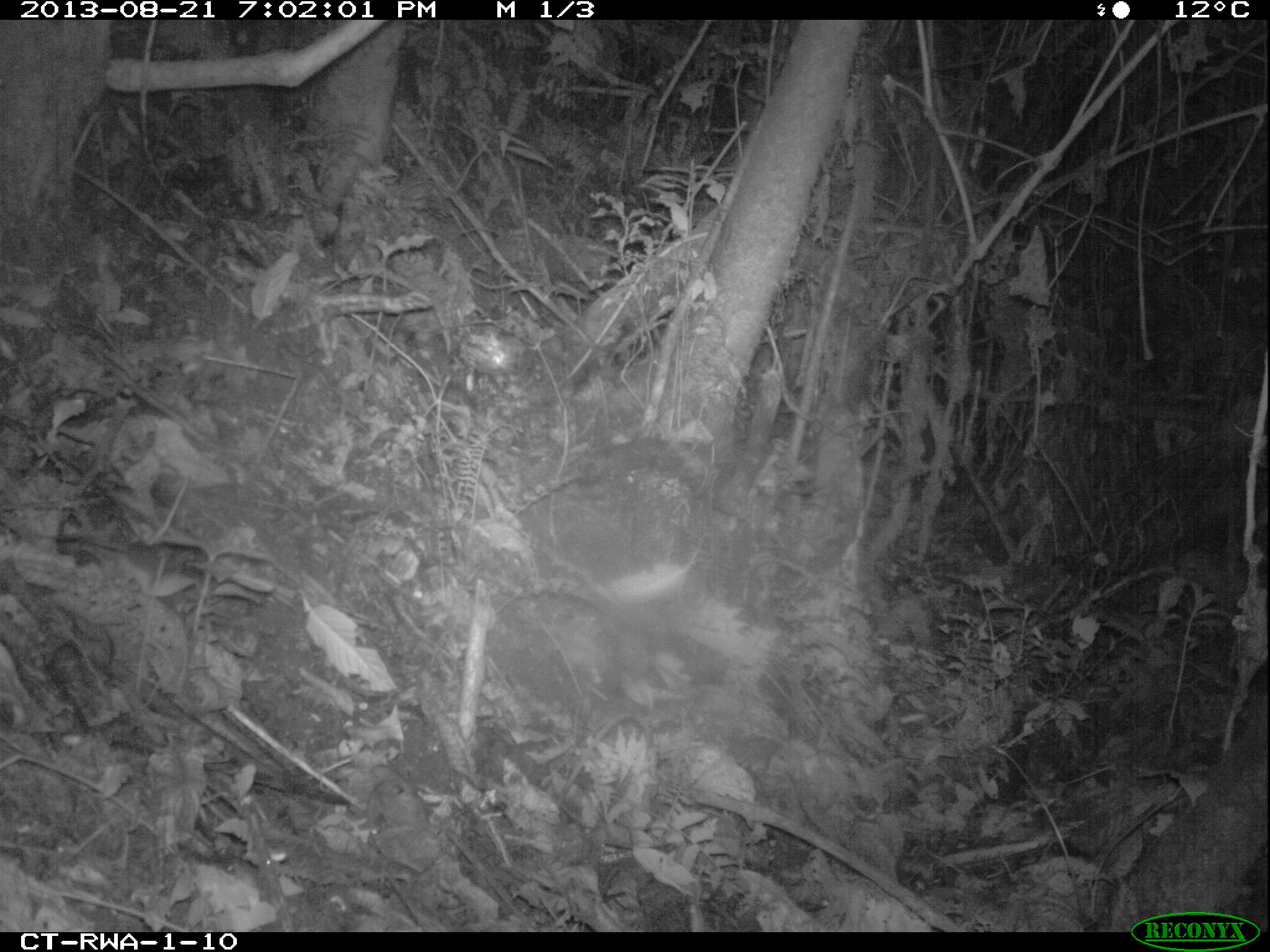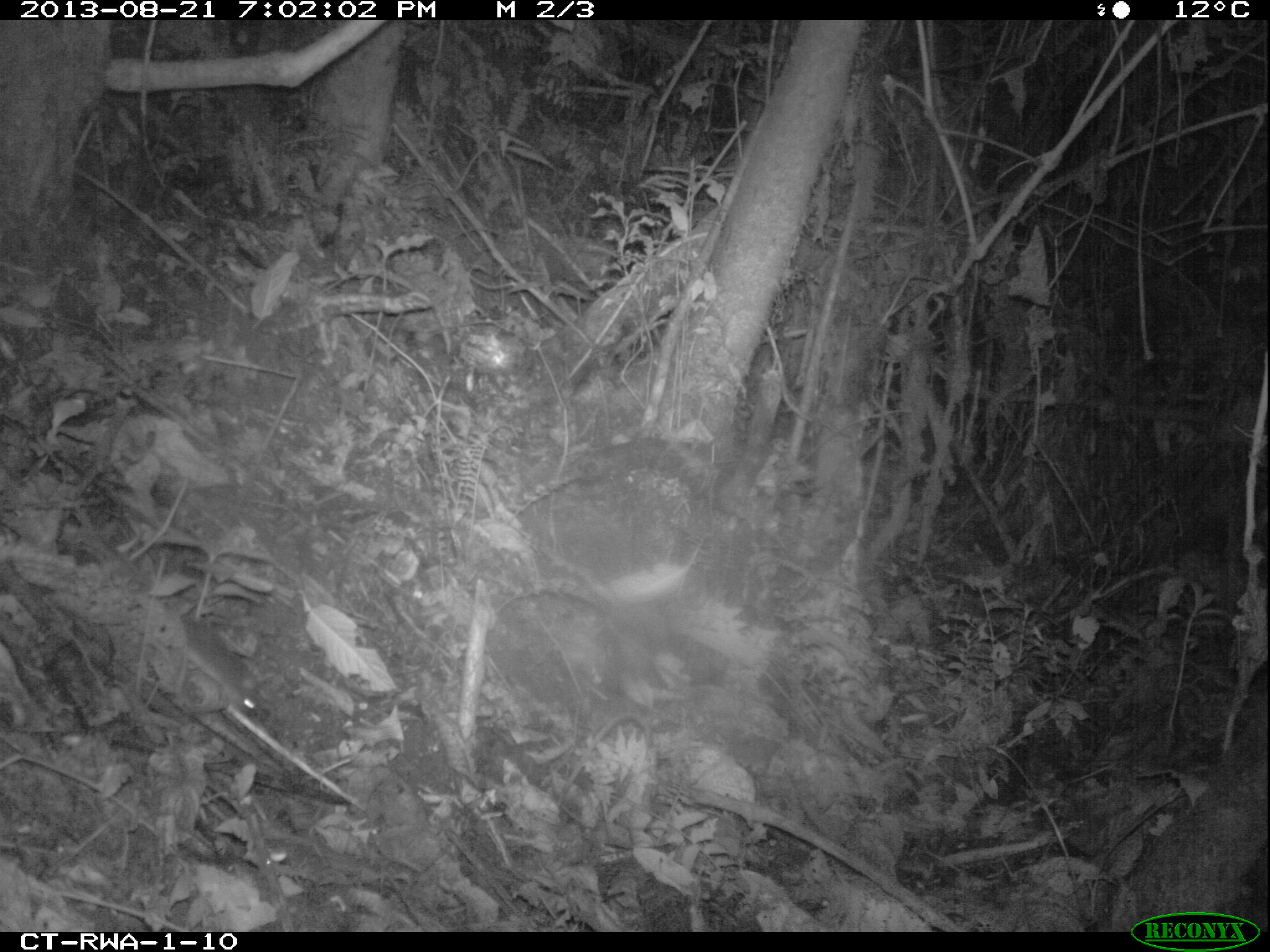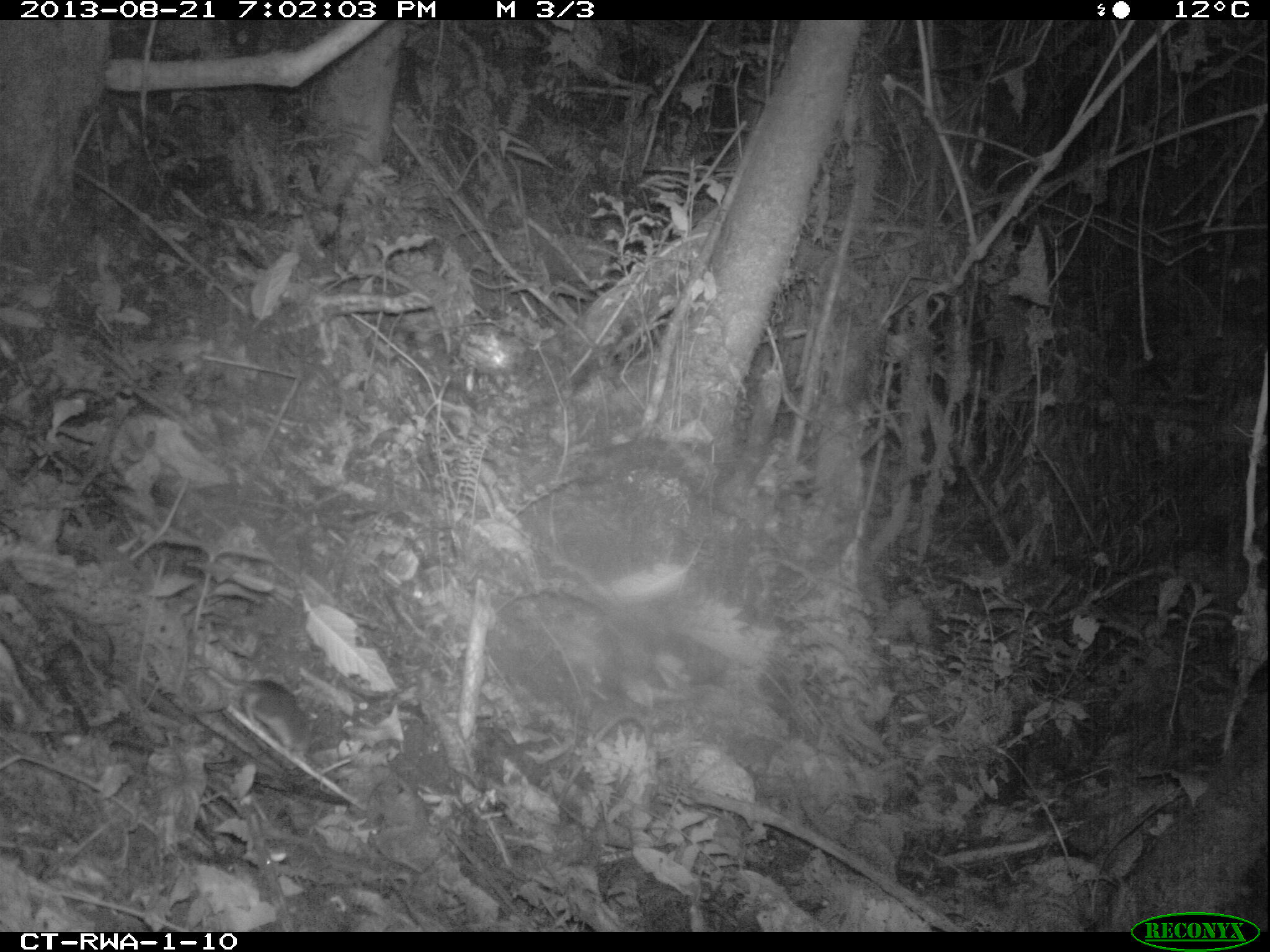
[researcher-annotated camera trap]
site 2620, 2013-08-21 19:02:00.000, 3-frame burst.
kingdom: Animalia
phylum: Chordata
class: Mammalia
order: Rodentia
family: Muridae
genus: Thamnomys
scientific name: Thamnomys venustus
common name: charming thicket rat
Thamnomys venustus (charming thicket rat), count 1.